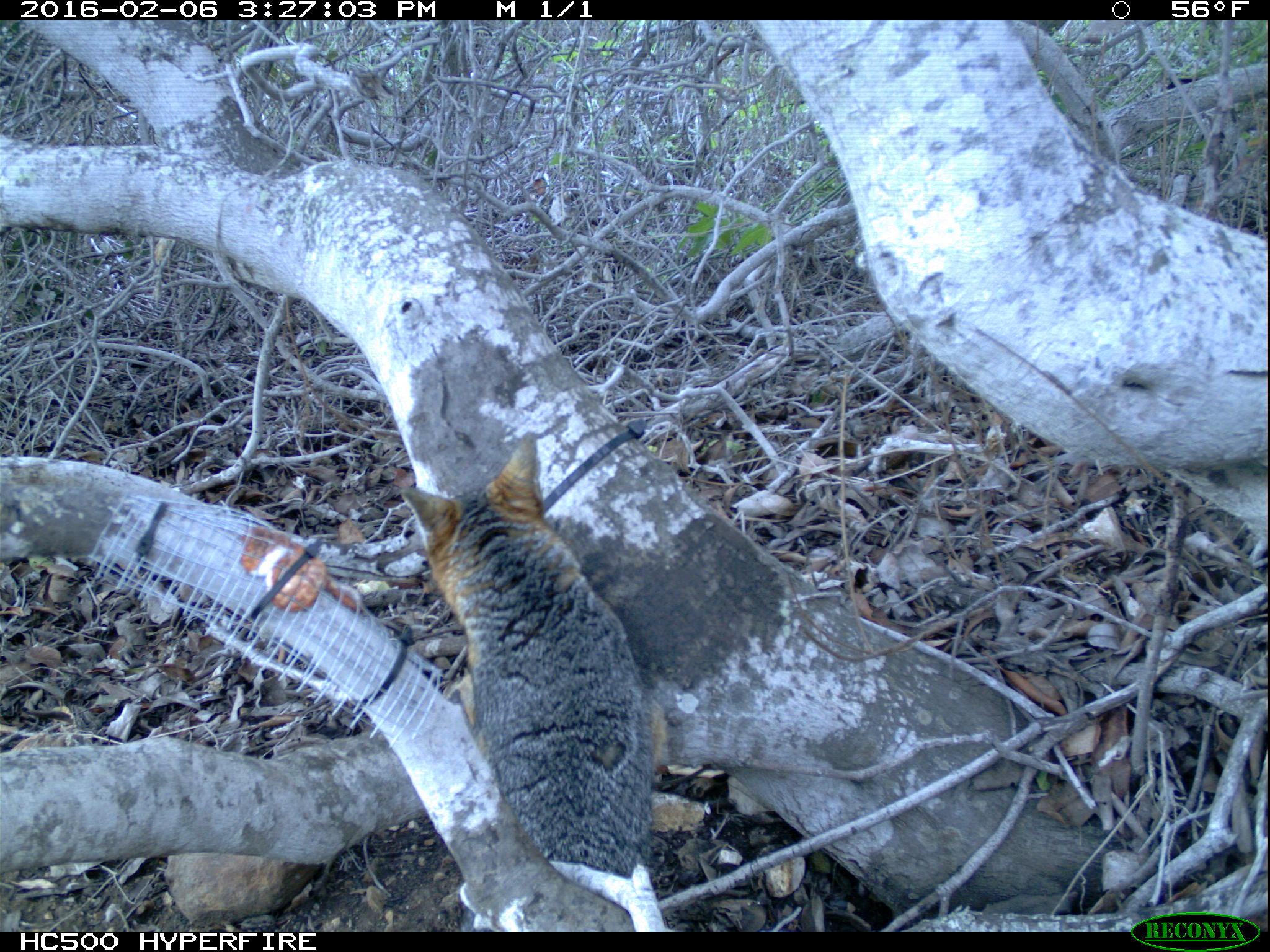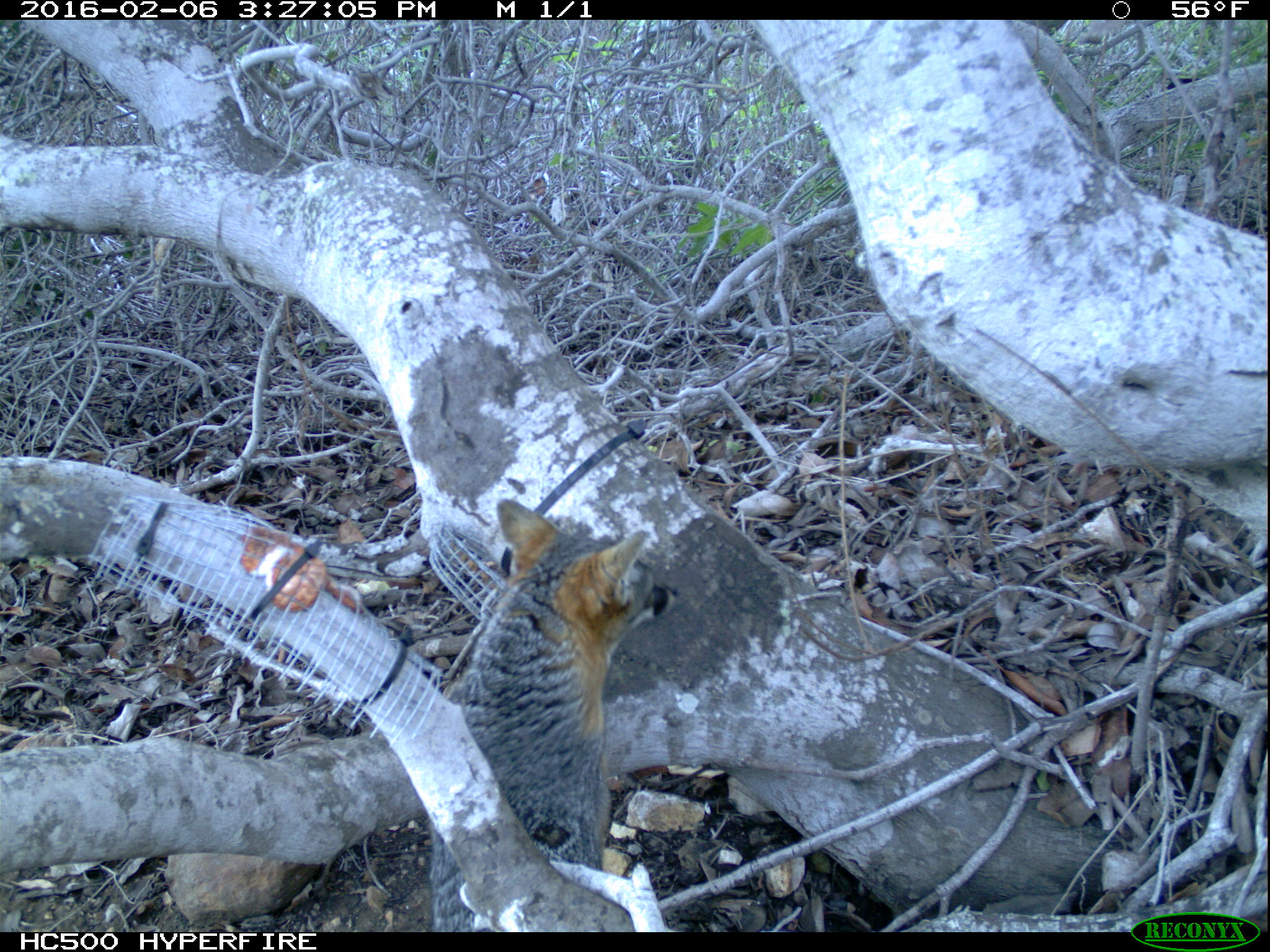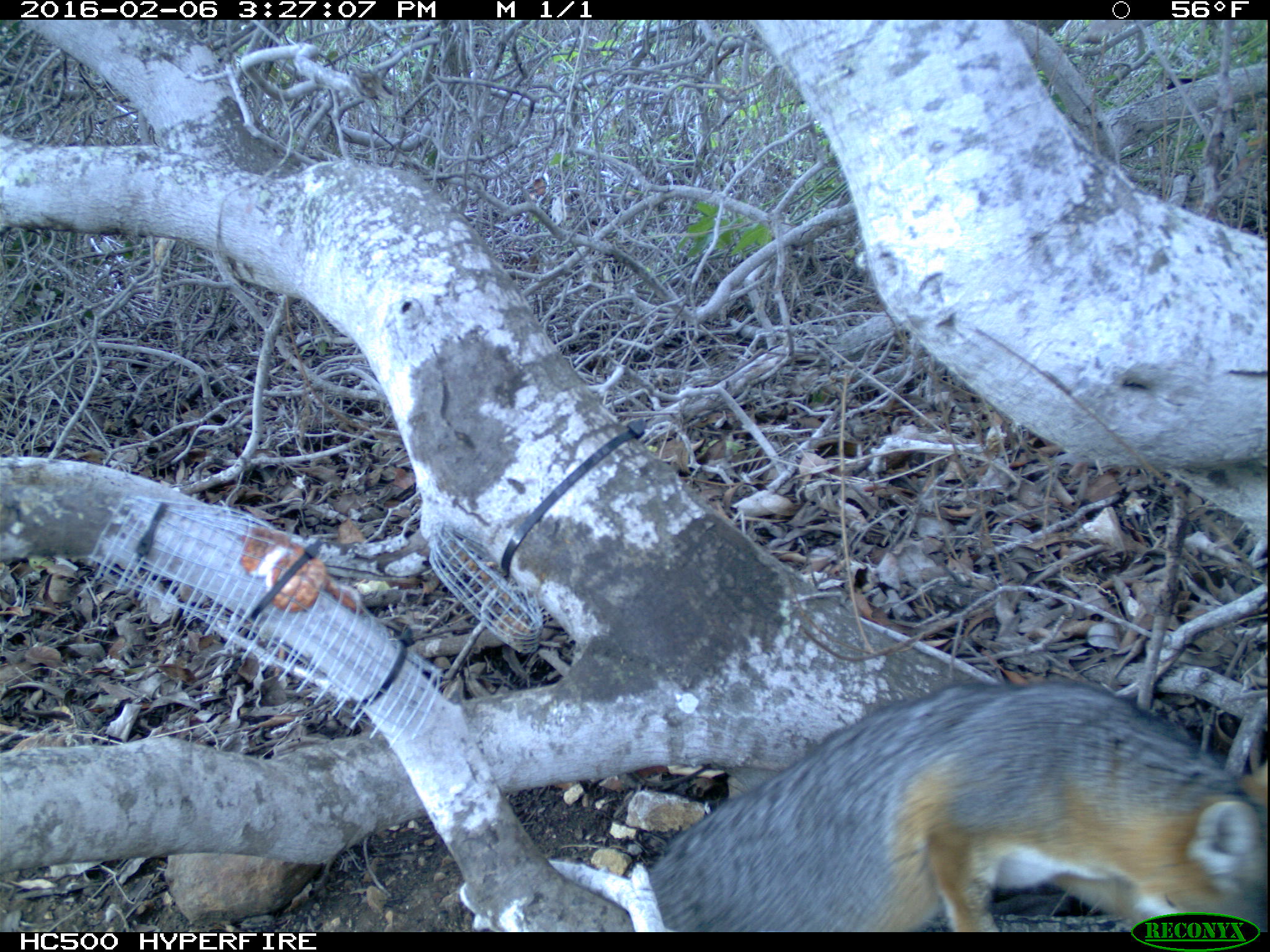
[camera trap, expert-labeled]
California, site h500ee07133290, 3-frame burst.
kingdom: Animalia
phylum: Chordata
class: Mammalia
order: Carnivora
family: Canidae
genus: Urocyon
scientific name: Urocyon littoralis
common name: island fox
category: fox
Fox (island fox) (Urocyon littoralis).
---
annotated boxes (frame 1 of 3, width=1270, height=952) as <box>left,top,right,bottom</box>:
fox: <box>400,433,665,932</box>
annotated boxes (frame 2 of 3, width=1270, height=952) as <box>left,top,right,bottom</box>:
fox: <box>429,498,678,932</box>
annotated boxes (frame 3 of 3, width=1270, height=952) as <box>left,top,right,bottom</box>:
fox: <box>643,680,1269,930</box>